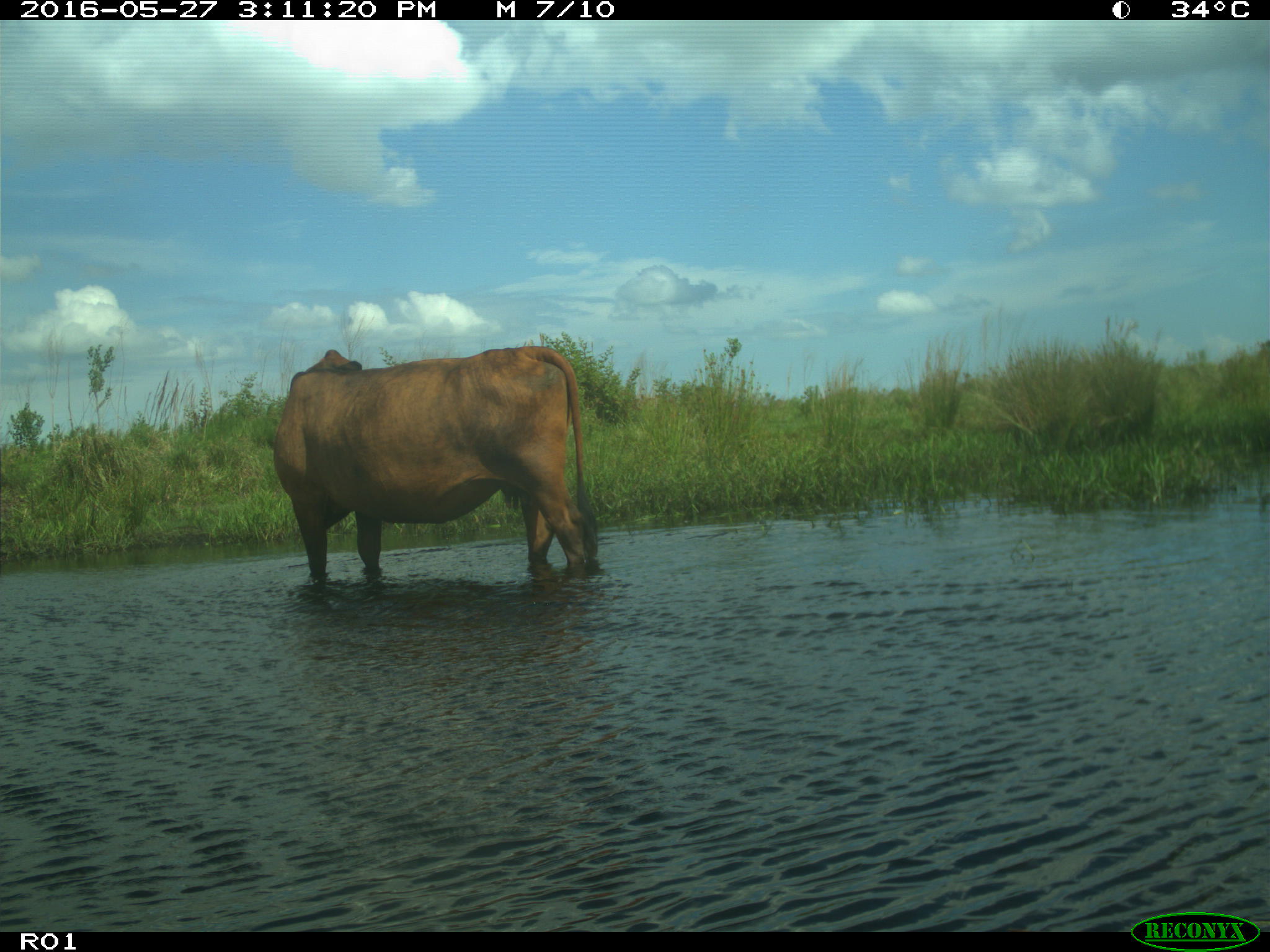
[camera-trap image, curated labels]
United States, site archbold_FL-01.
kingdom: Animalia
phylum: Chordata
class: Mammalia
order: Artiodactyla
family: Bovidae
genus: Bos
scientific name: Bos taurus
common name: domestic cow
Bos taurus (domestic cow).